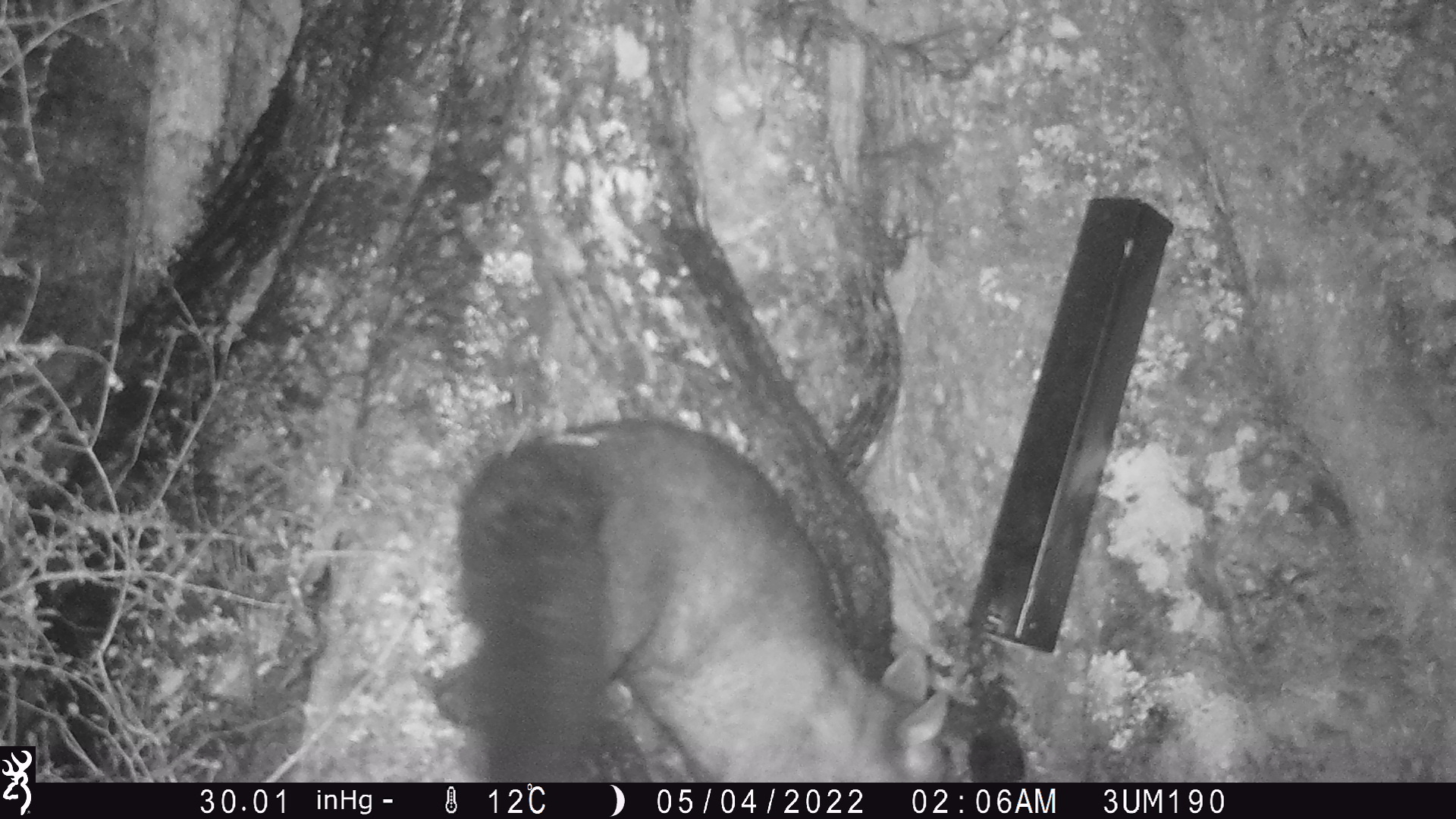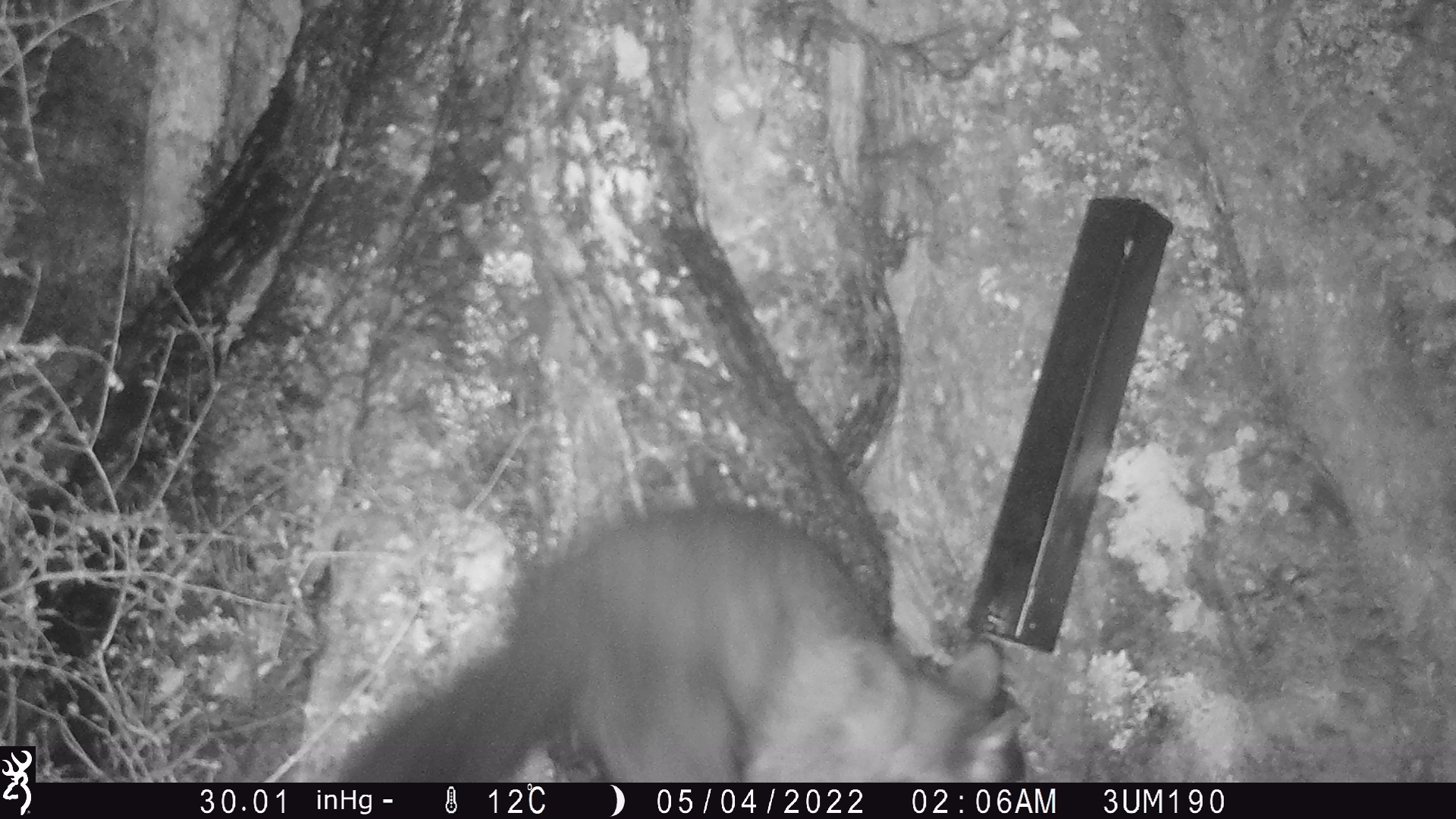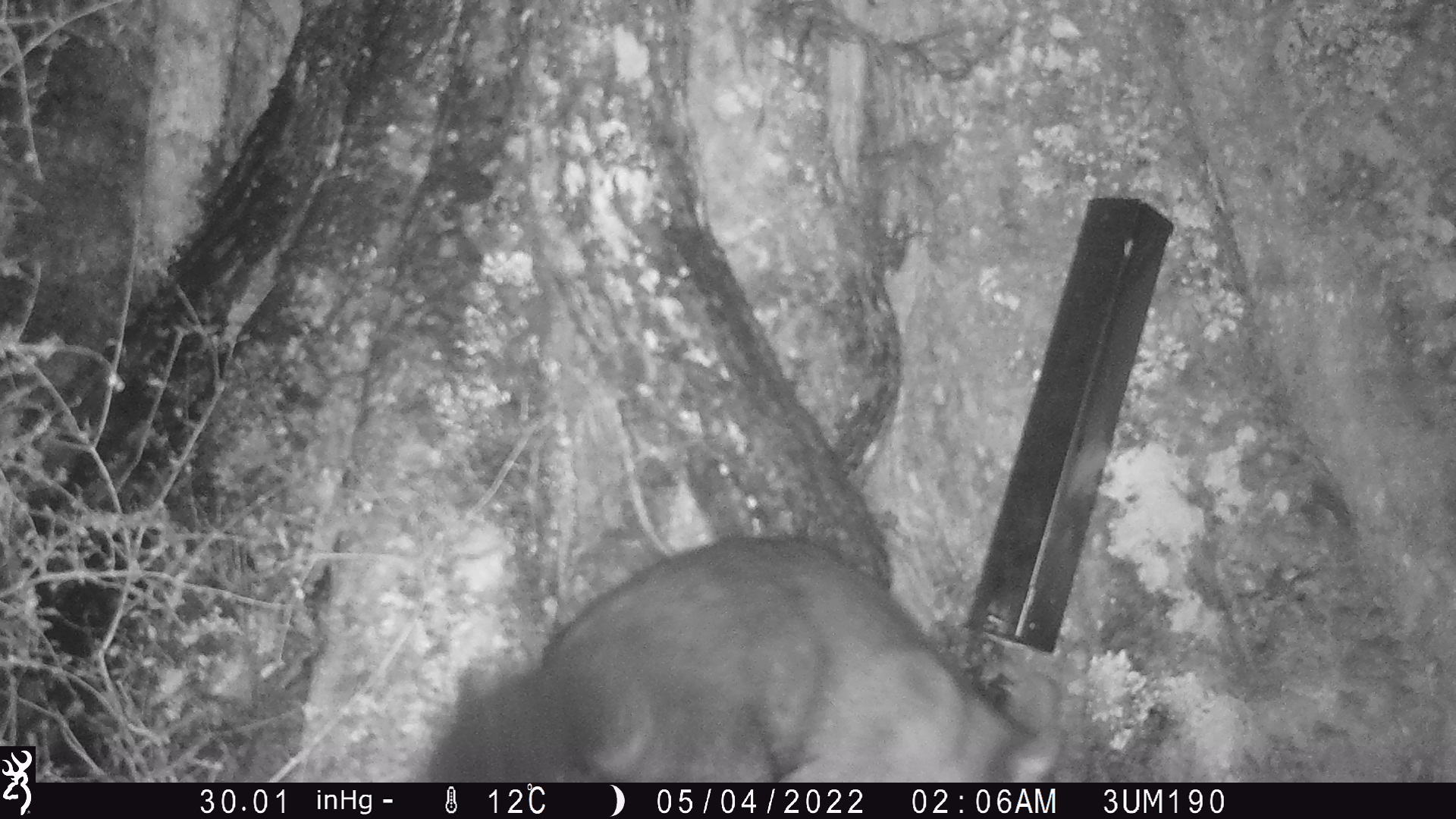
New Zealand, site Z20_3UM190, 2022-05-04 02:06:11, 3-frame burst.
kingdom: Animalia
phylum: Chordata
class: Mammalia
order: Diprotodontia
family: Phalangeridae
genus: Trichosurus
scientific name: Trichosurus vulpecula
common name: common brushtail possum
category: possum